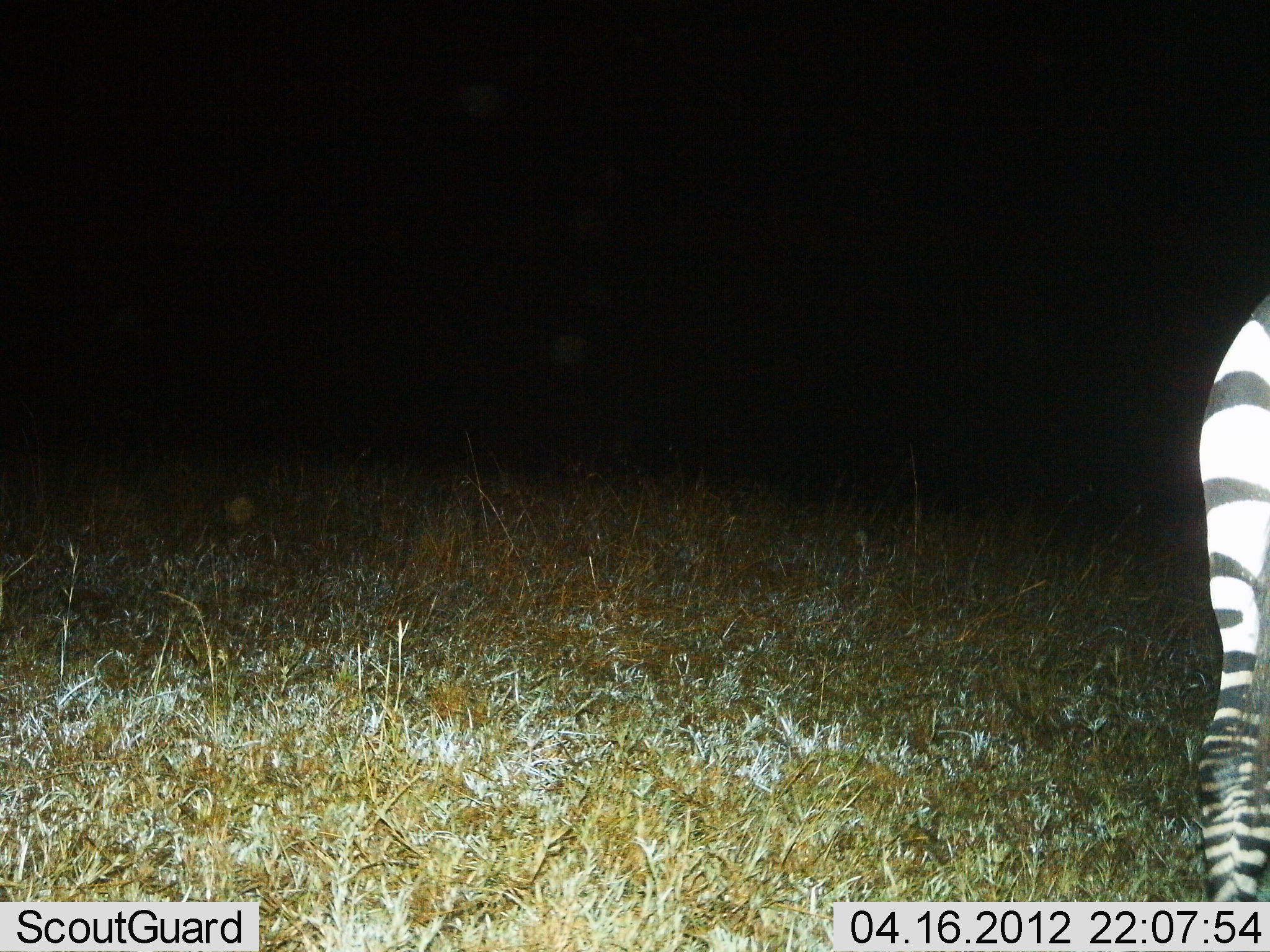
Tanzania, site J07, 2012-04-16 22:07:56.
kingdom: Animalia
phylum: Chordata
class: Mammalia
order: Perissodactyla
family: Equidae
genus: Equus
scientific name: Equus quagga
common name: plains zebra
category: zebra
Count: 1.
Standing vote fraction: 86%.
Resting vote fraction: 0%.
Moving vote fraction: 21%.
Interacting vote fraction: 0%.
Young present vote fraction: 0%.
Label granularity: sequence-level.